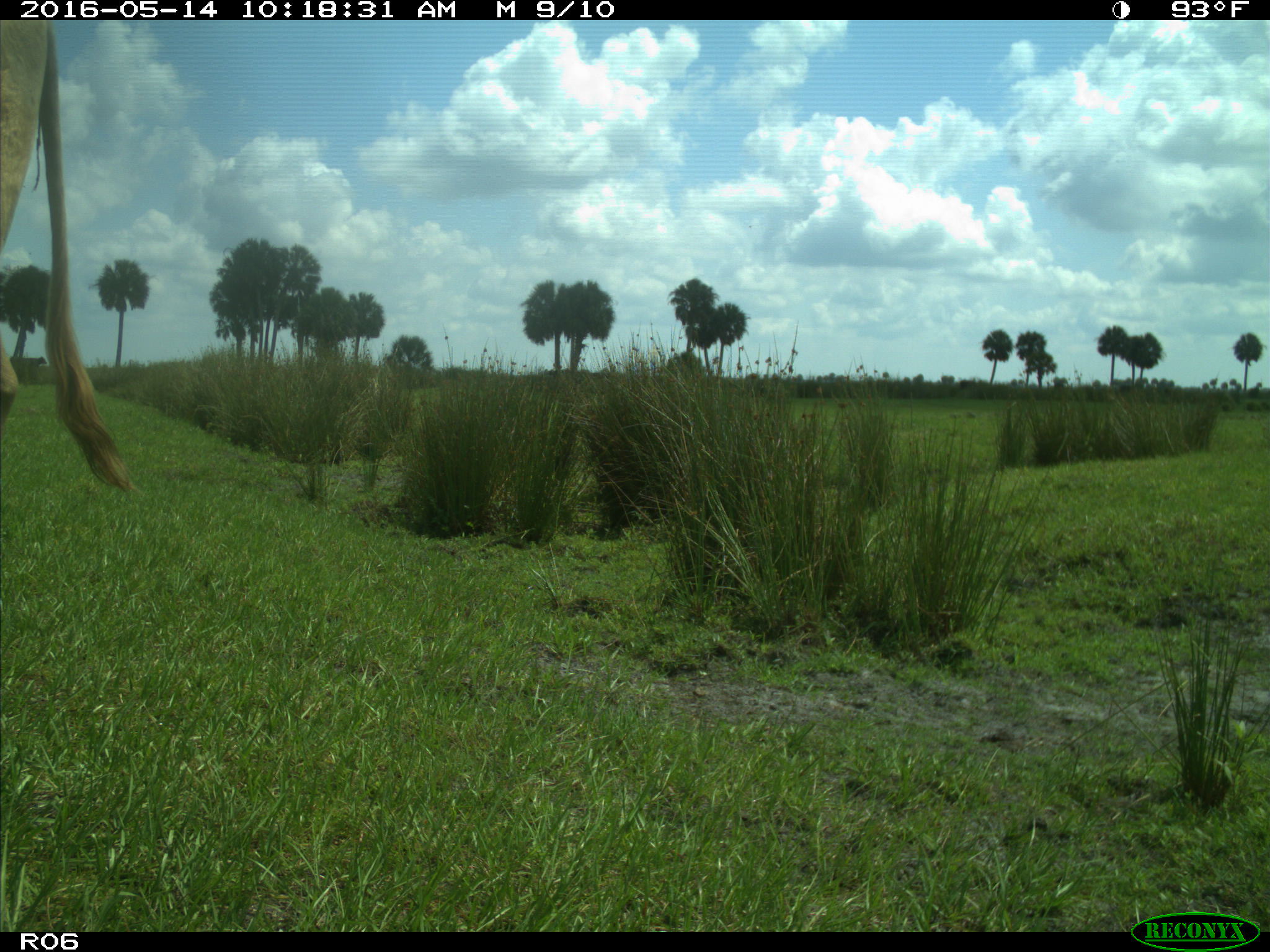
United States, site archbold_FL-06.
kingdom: Animalia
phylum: Chordata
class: Mammalia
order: Artiodactyla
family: Bovidae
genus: Bos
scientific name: Bos taurus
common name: domestic cow